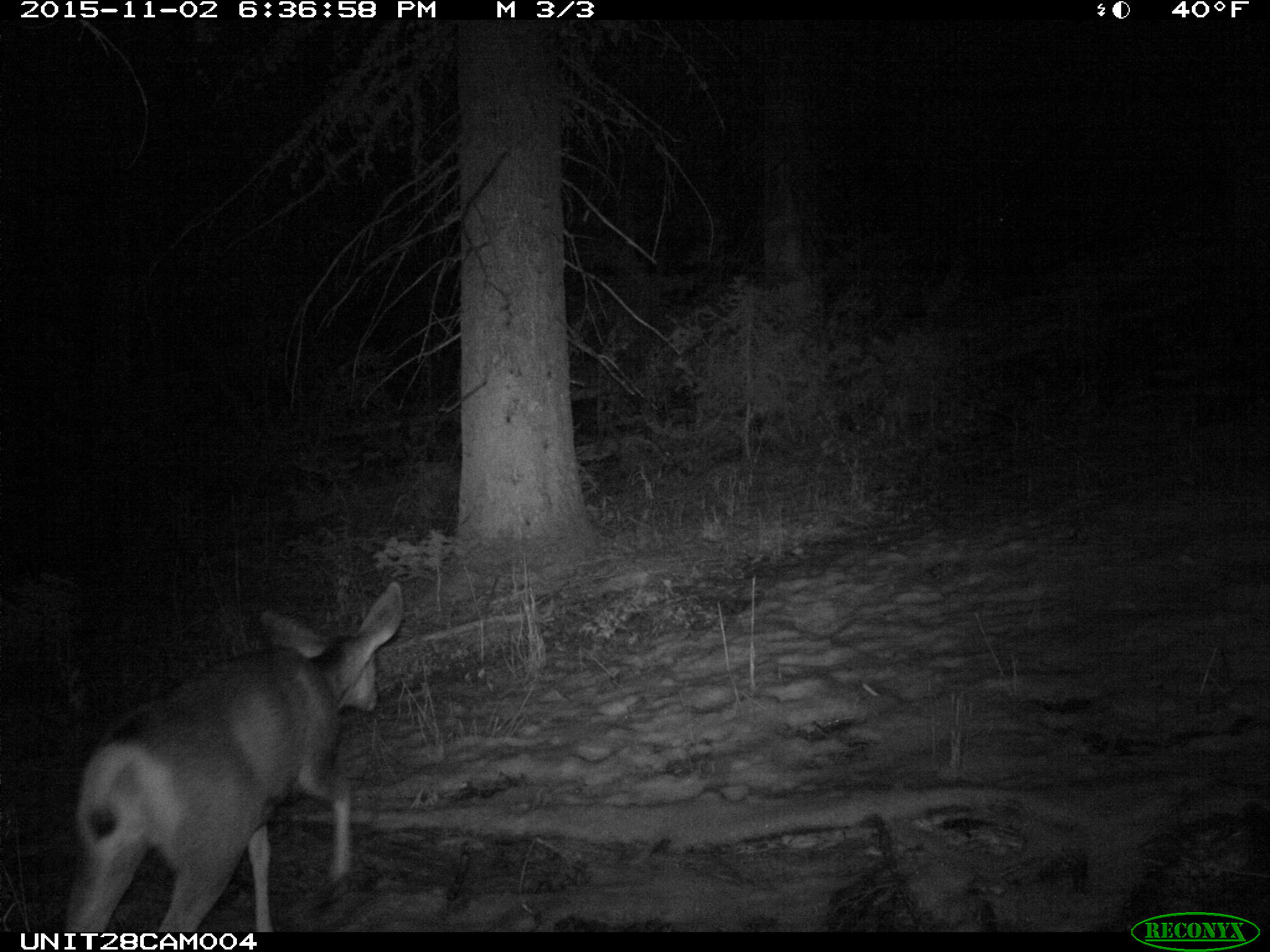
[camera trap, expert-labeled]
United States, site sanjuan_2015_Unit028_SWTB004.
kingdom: Animalia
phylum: Chordata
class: Mammalia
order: Artiodactyla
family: Cervidae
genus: Odocoileus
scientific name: Odocoileus hemionus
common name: mule deer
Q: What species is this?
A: Odocoileus hemionus (mule deer).